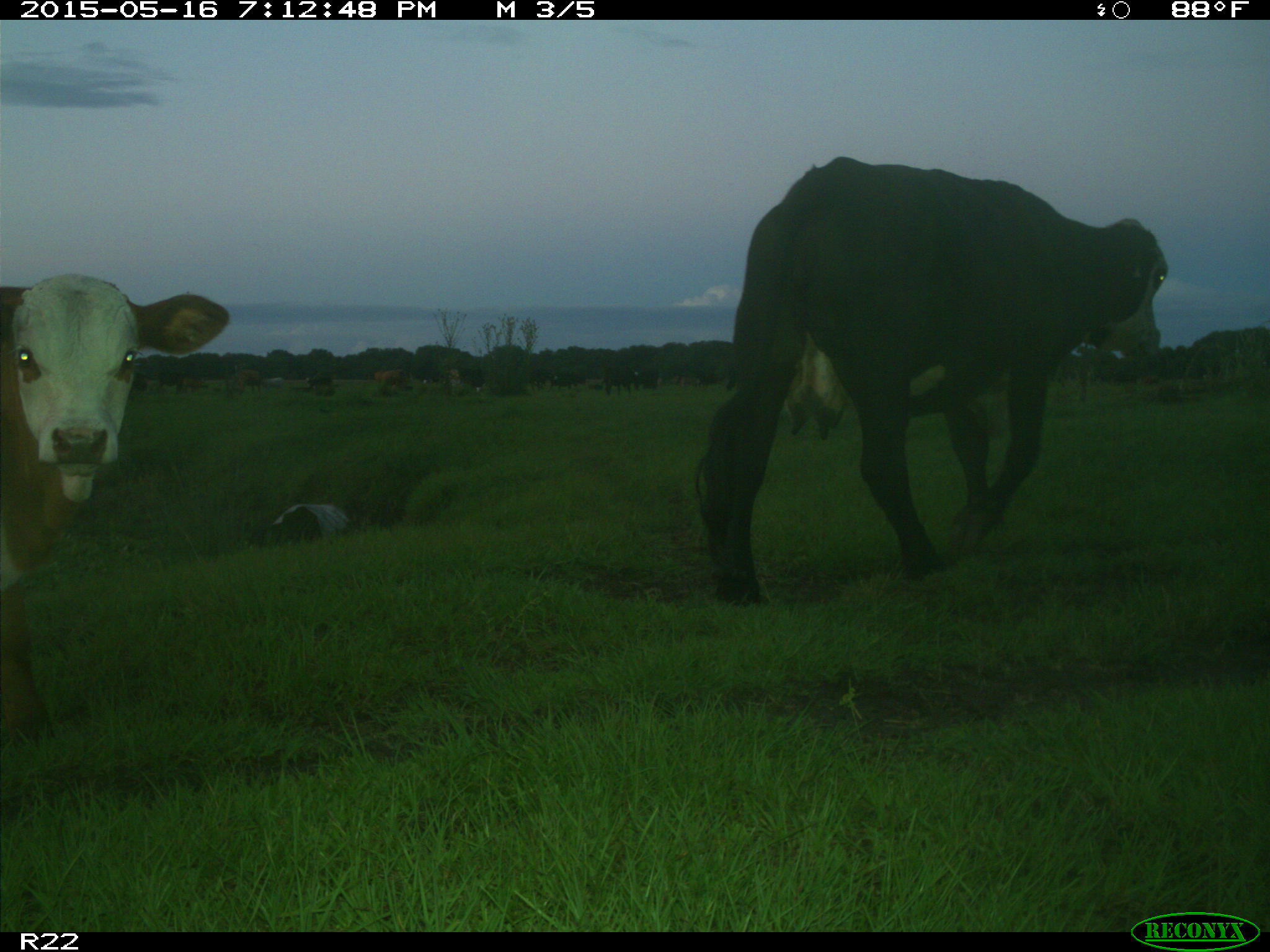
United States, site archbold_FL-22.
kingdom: Animalia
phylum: Chordata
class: Mammalia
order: Artiodactyla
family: Bovidae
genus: Bos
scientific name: Bos taurus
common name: domestic cow